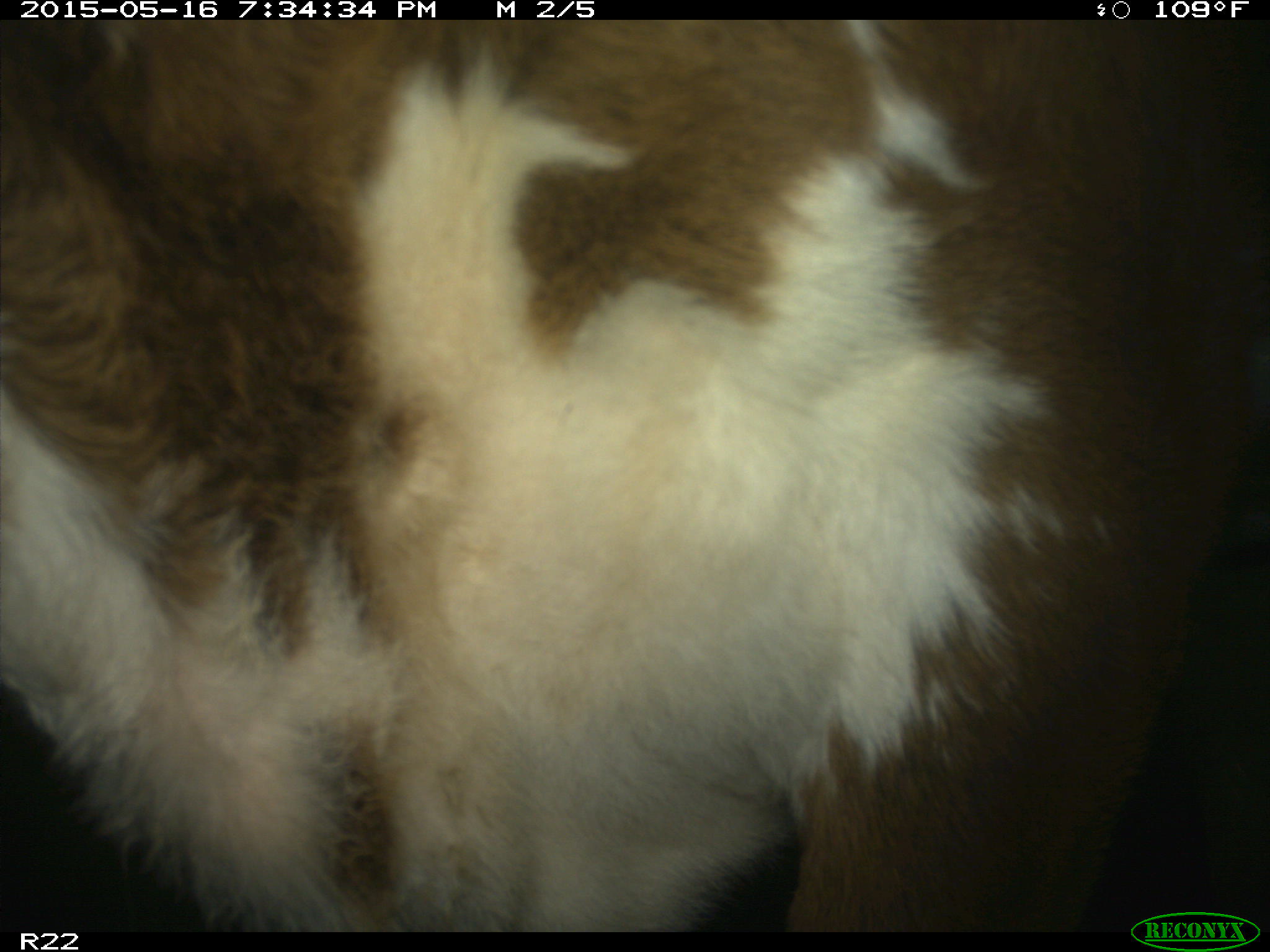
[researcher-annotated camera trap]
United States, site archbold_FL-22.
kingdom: Animalia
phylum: Chordata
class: Mammalia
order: Artiodactyla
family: Bovidae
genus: Bos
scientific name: Bos taurus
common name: domestic cow